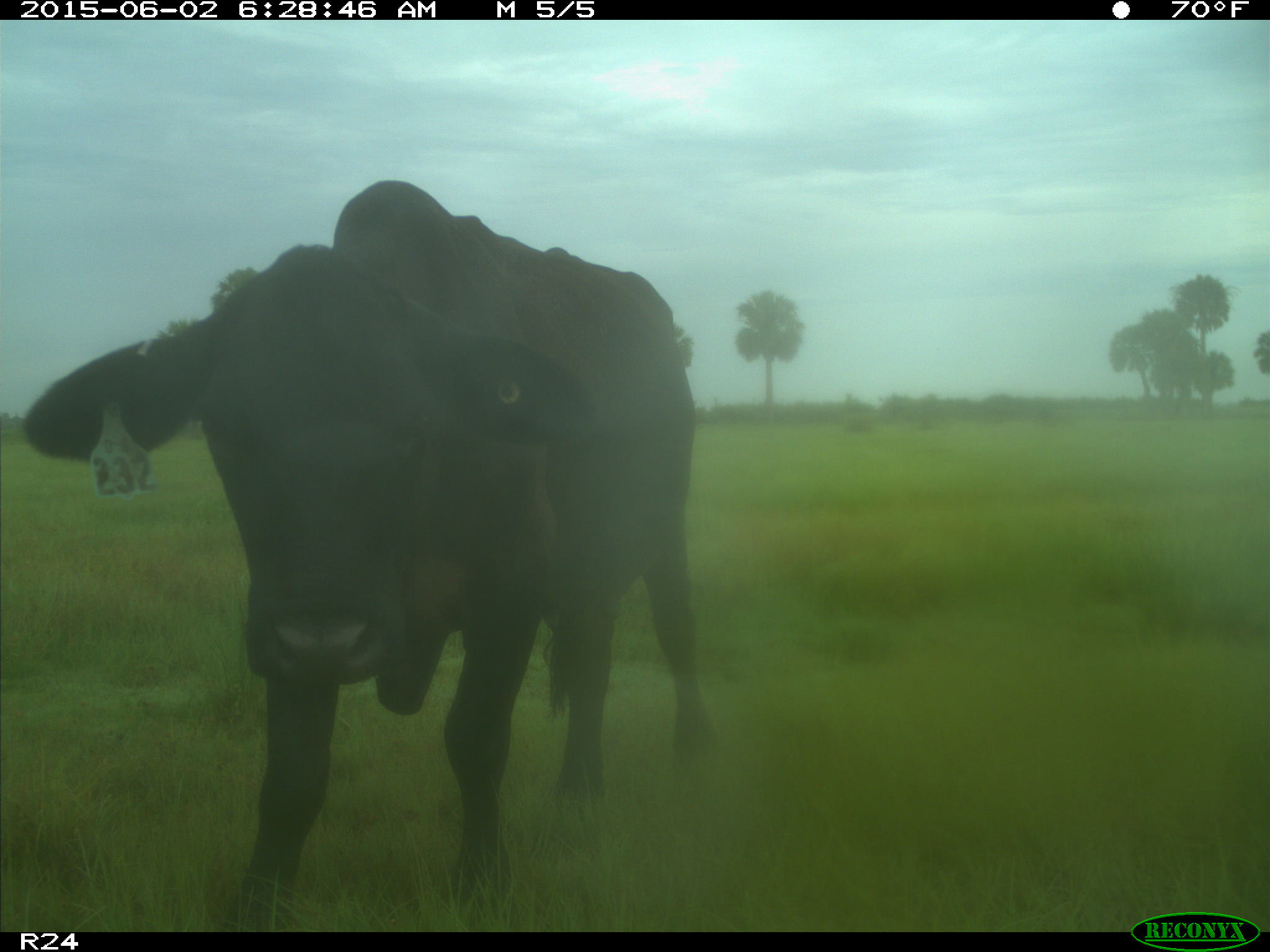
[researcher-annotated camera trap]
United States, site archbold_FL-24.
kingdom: Animalia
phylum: Chordata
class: Mammalia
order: Artiodactyla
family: Bovidae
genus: Bos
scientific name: Bos taurus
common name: domestic cow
Bos taurus (domestic cow).